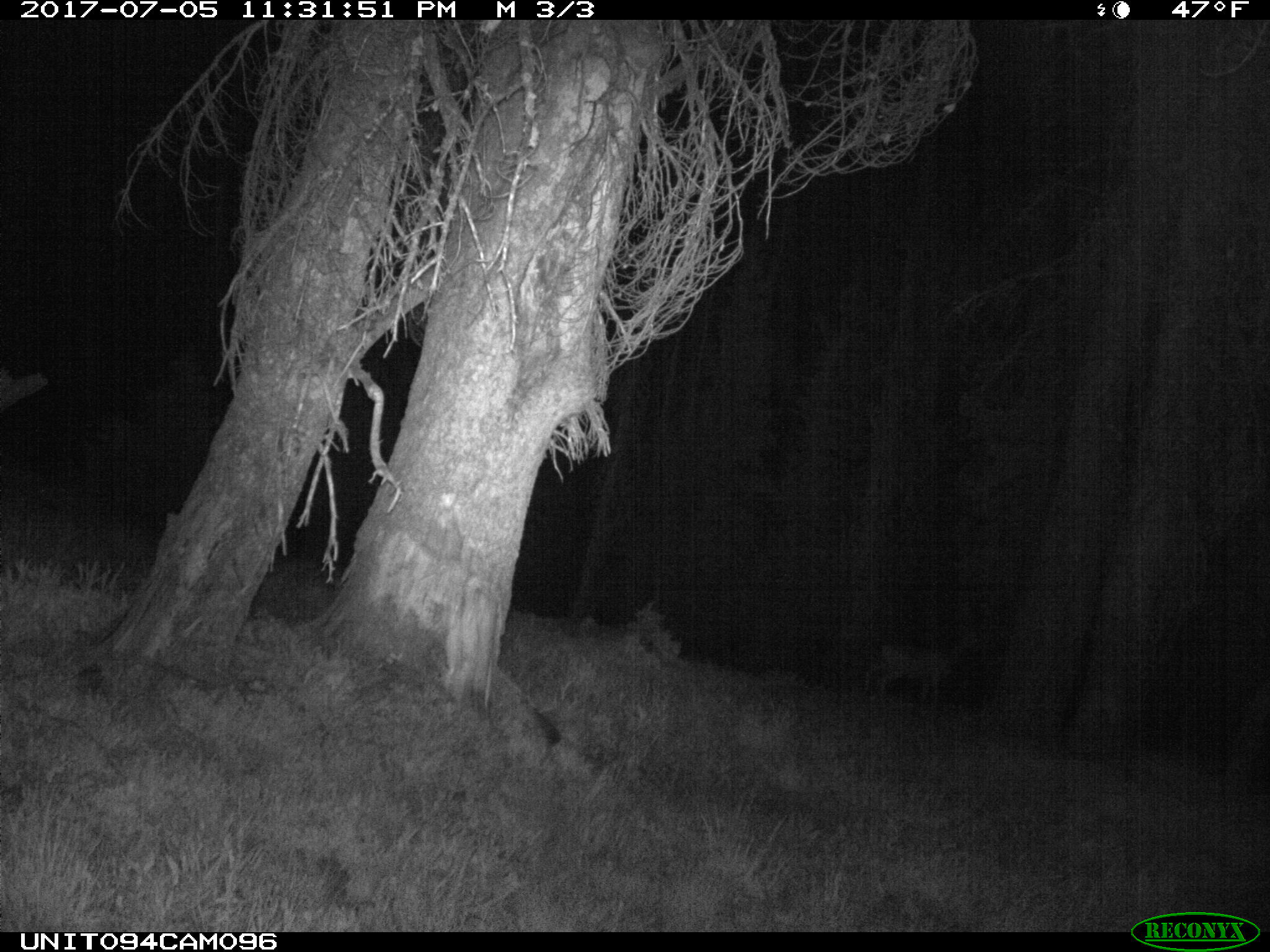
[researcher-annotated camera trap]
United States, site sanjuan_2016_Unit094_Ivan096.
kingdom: Animalia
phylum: Chordata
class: Mammalia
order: Artiodactyla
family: Cervidae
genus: Odocoileus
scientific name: Odocoileus hemionus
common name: mule deer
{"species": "Odocoileus hemionus (mule deer)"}